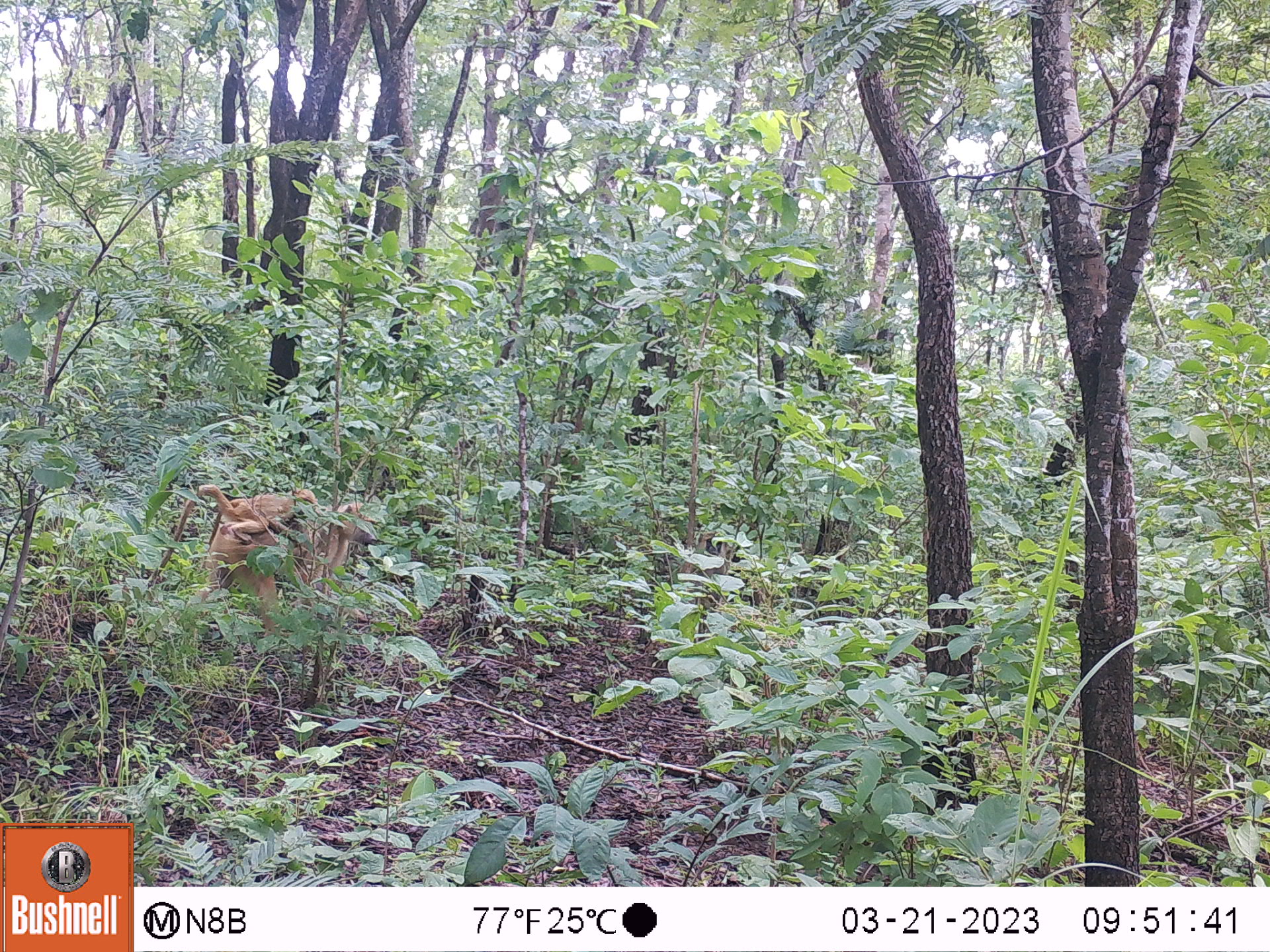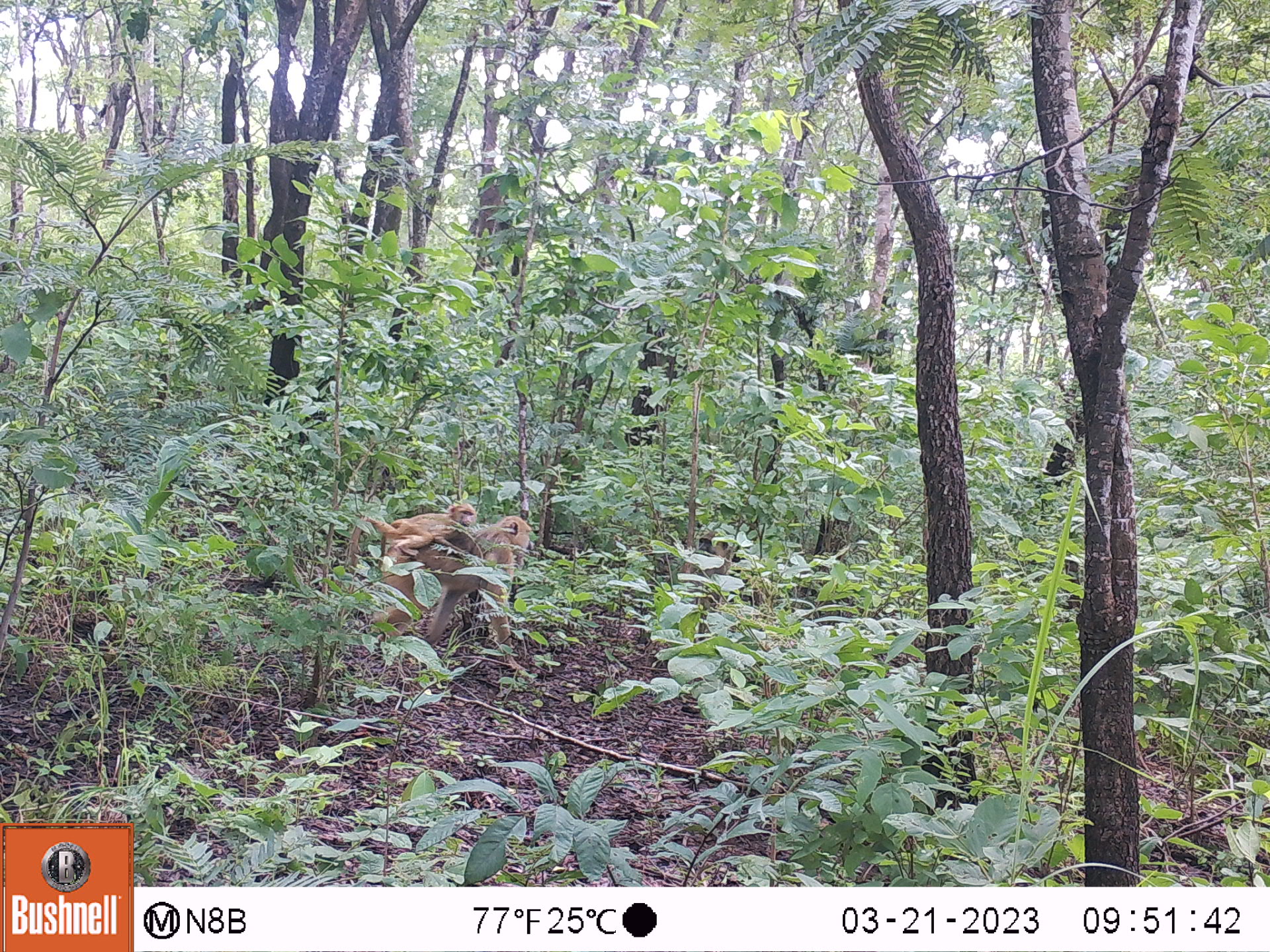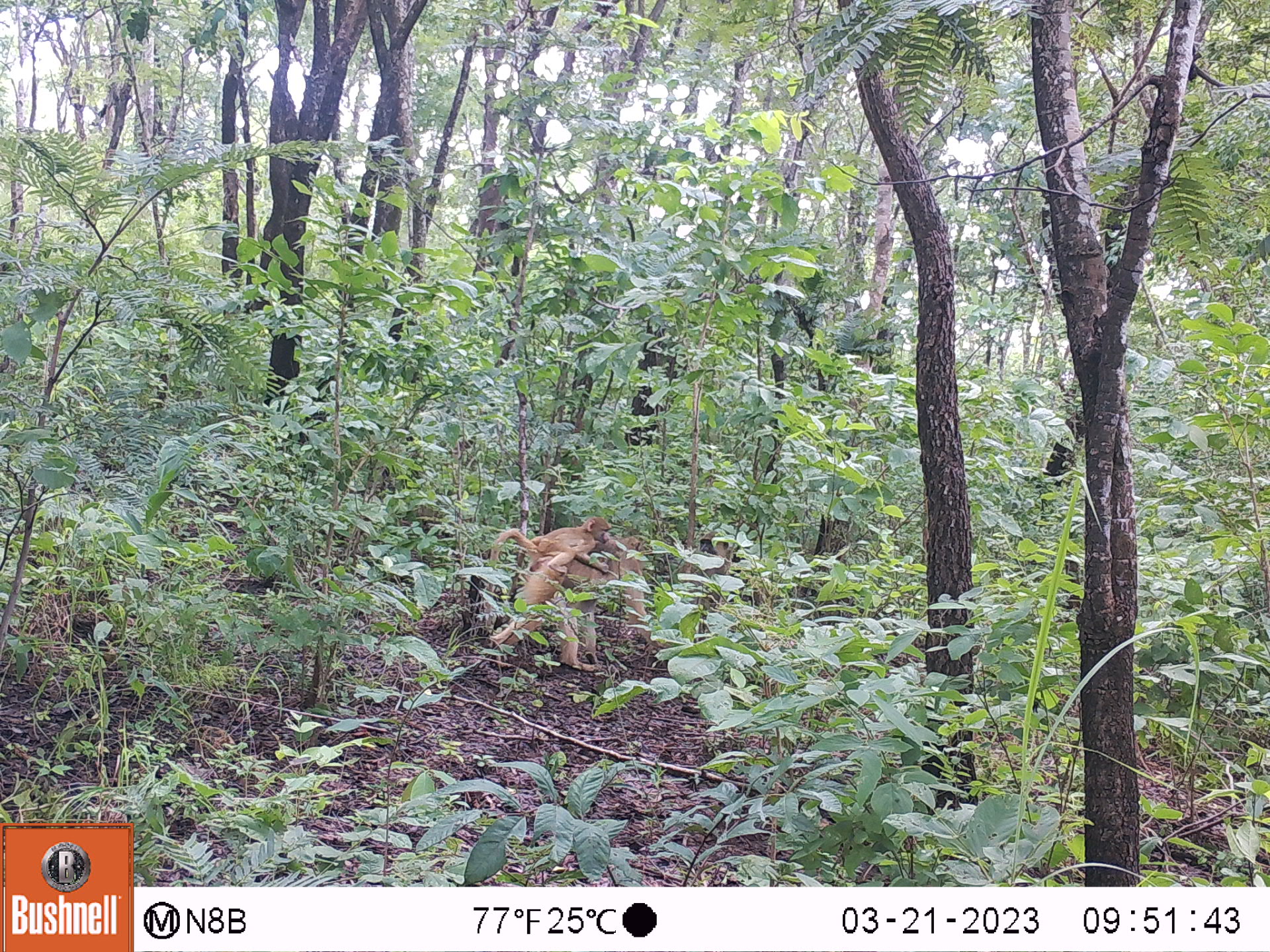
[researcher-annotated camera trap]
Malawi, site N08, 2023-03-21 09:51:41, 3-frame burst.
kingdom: Animalia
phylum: Chordata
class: Mammalia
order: Primates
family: Cercopithecidae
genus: Papio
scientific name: Papio cynocephalus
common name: yellow baboon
Yellow baboon (Papio cynocephalus), count 3.